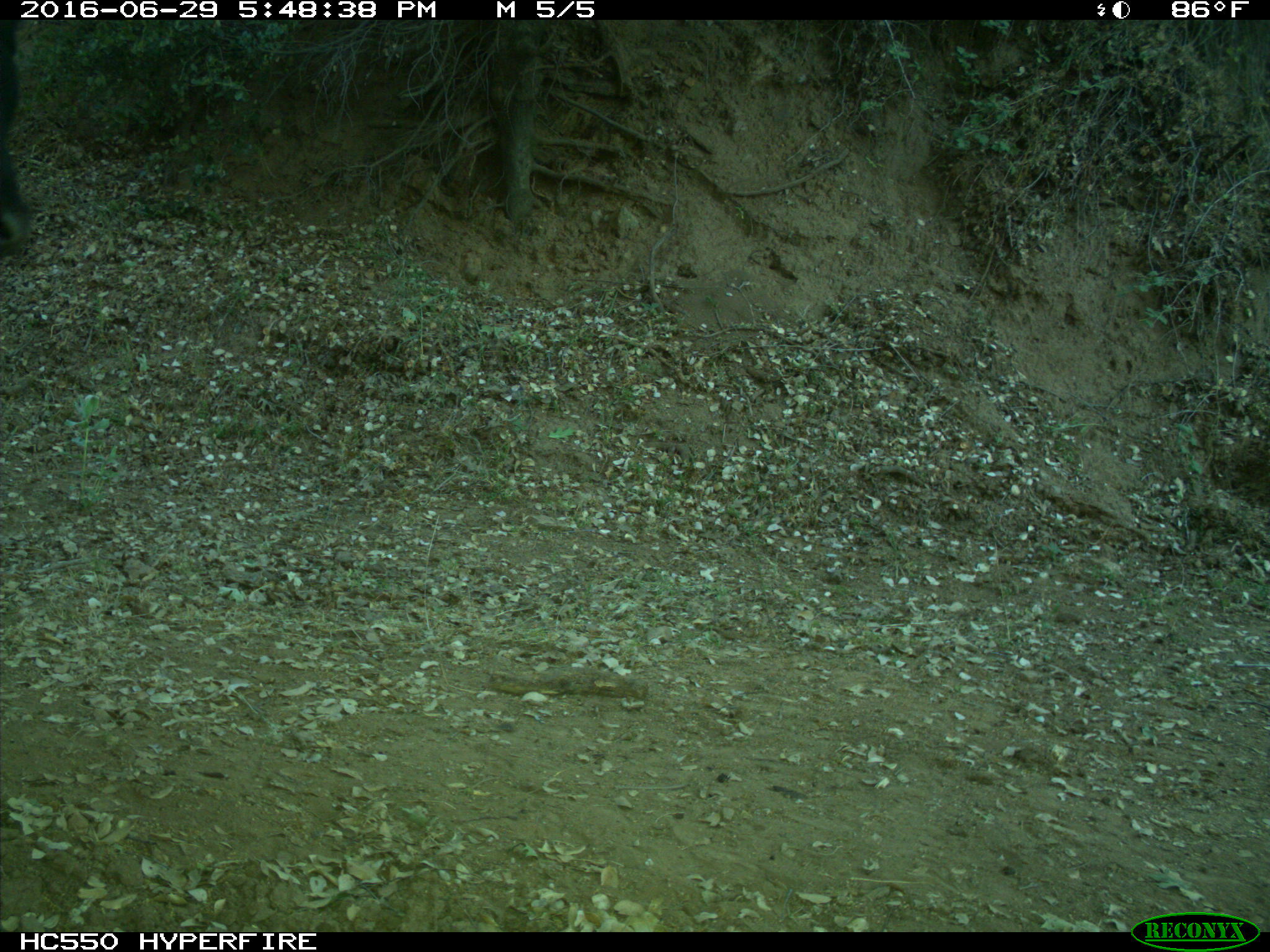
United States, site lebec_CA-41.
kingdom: Animalia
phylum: Chordata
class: Mammalia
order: Artiodactyla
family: Bovidae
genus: Bos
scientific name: Bos taurus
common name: domestic cow